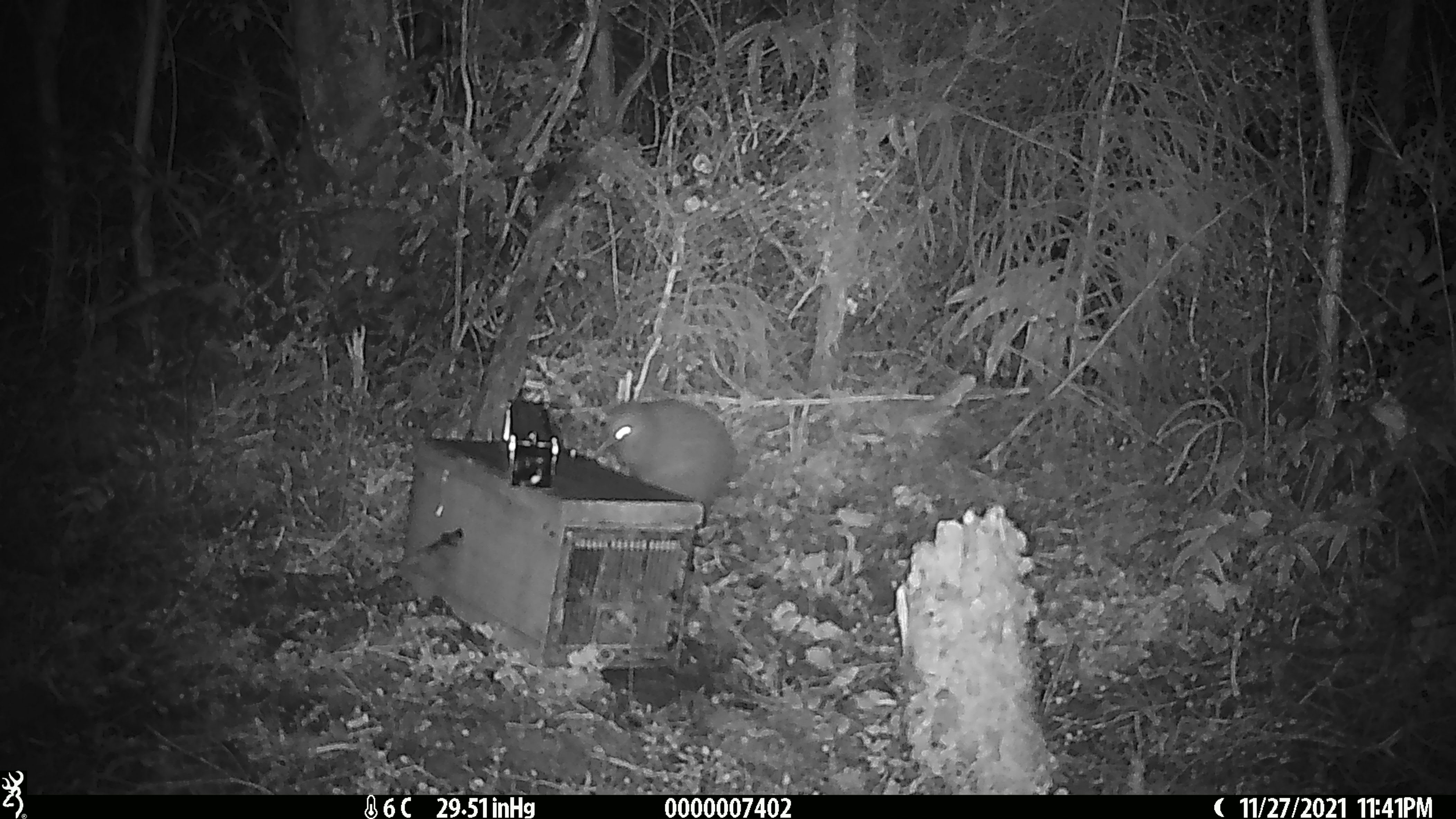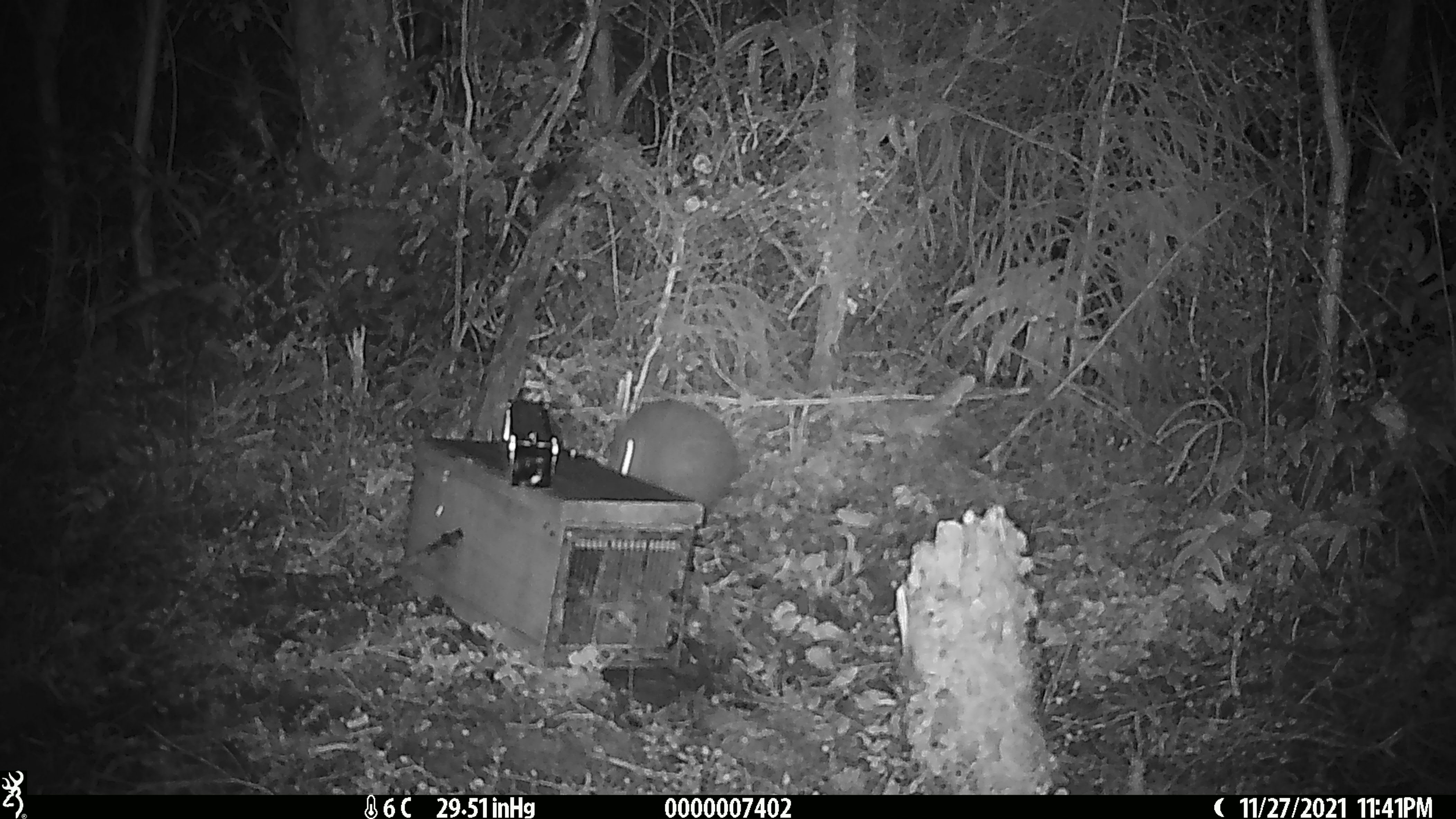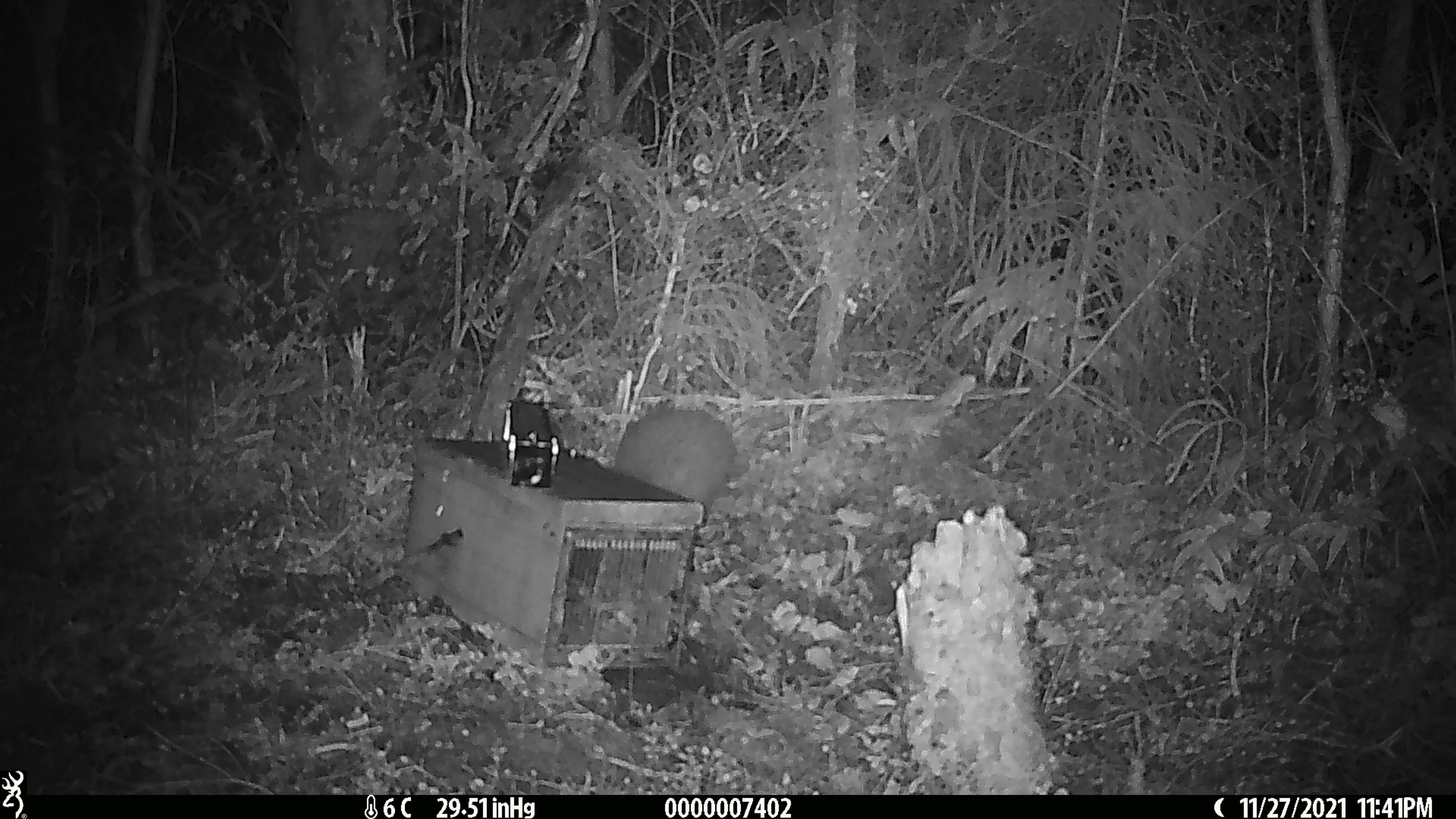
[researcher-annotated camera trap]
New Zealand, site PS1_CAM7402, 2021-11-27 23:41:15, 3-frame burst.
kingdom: Animalia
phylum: Chordata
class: Aves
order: Apterygiformes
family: Apterygidae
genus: Apteryx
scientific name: Apteryx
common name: kiwi